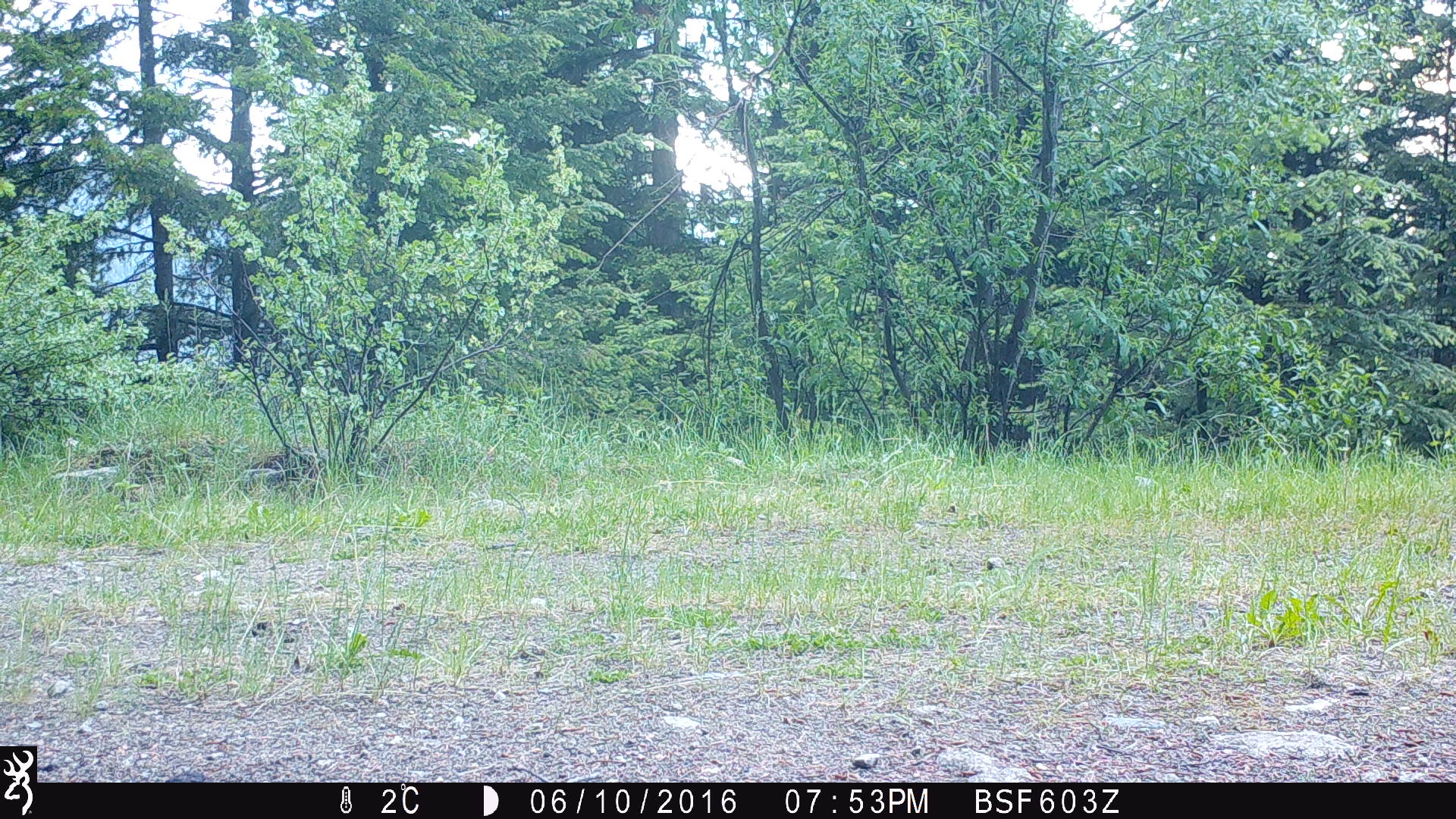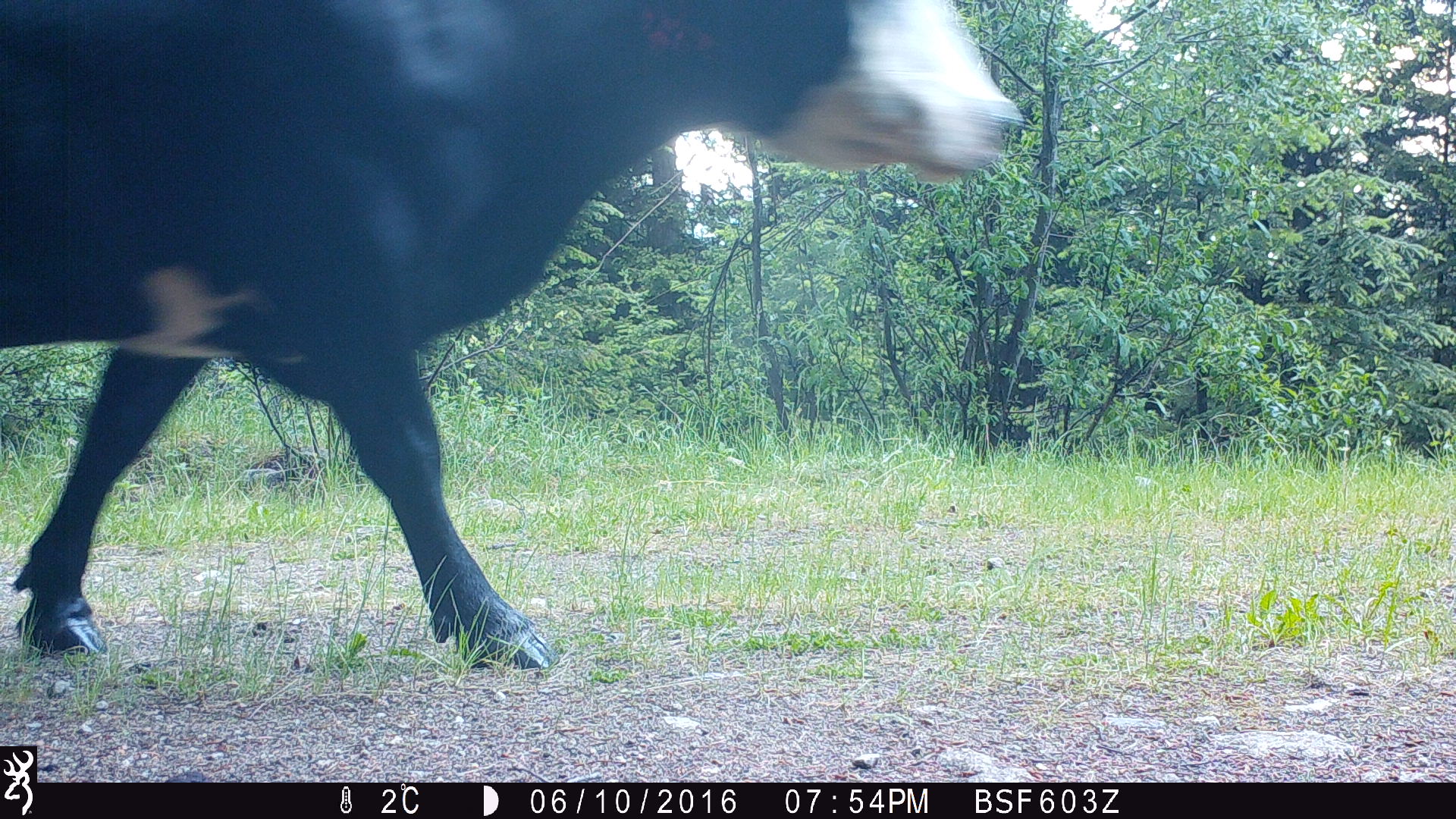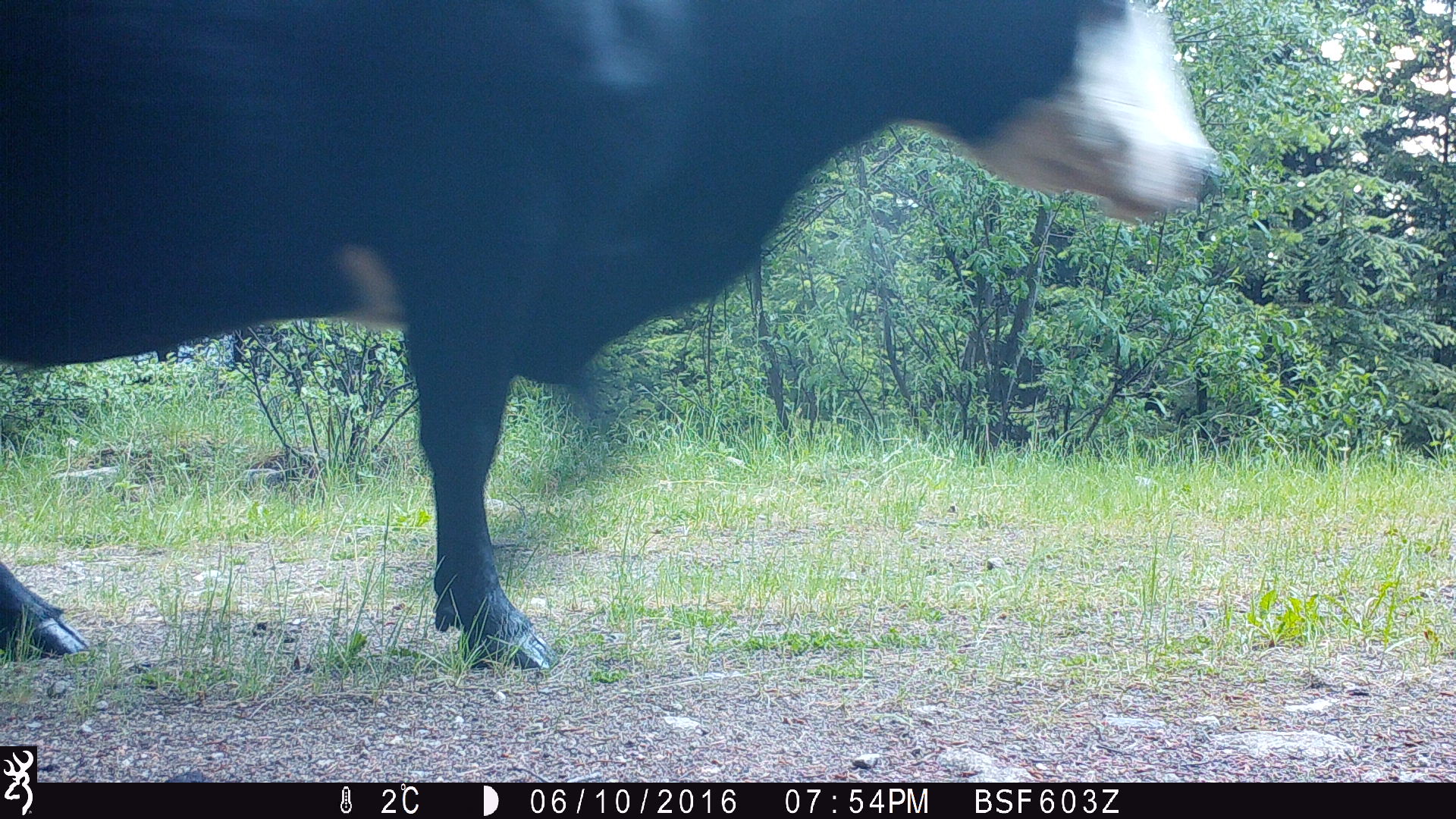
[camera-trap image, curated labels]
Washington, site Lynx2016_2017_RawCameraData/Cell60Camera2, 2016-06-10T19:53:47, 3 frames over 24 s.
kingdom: Animalia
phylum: Chordata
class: Mammalia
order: Artiodactyla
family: Bovidae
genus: Bos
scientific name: Bos taurus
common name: domestic cattle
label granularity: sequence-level